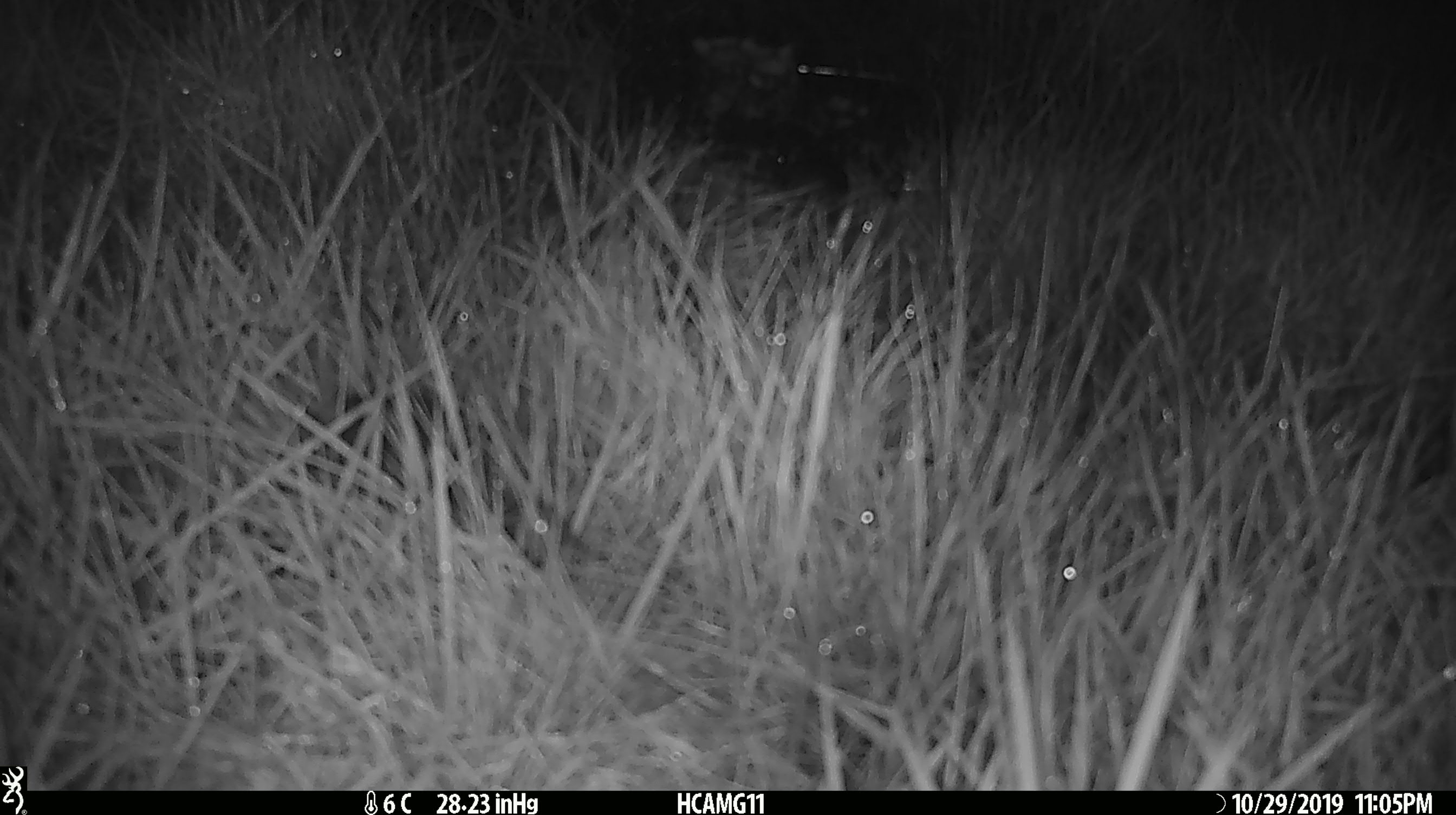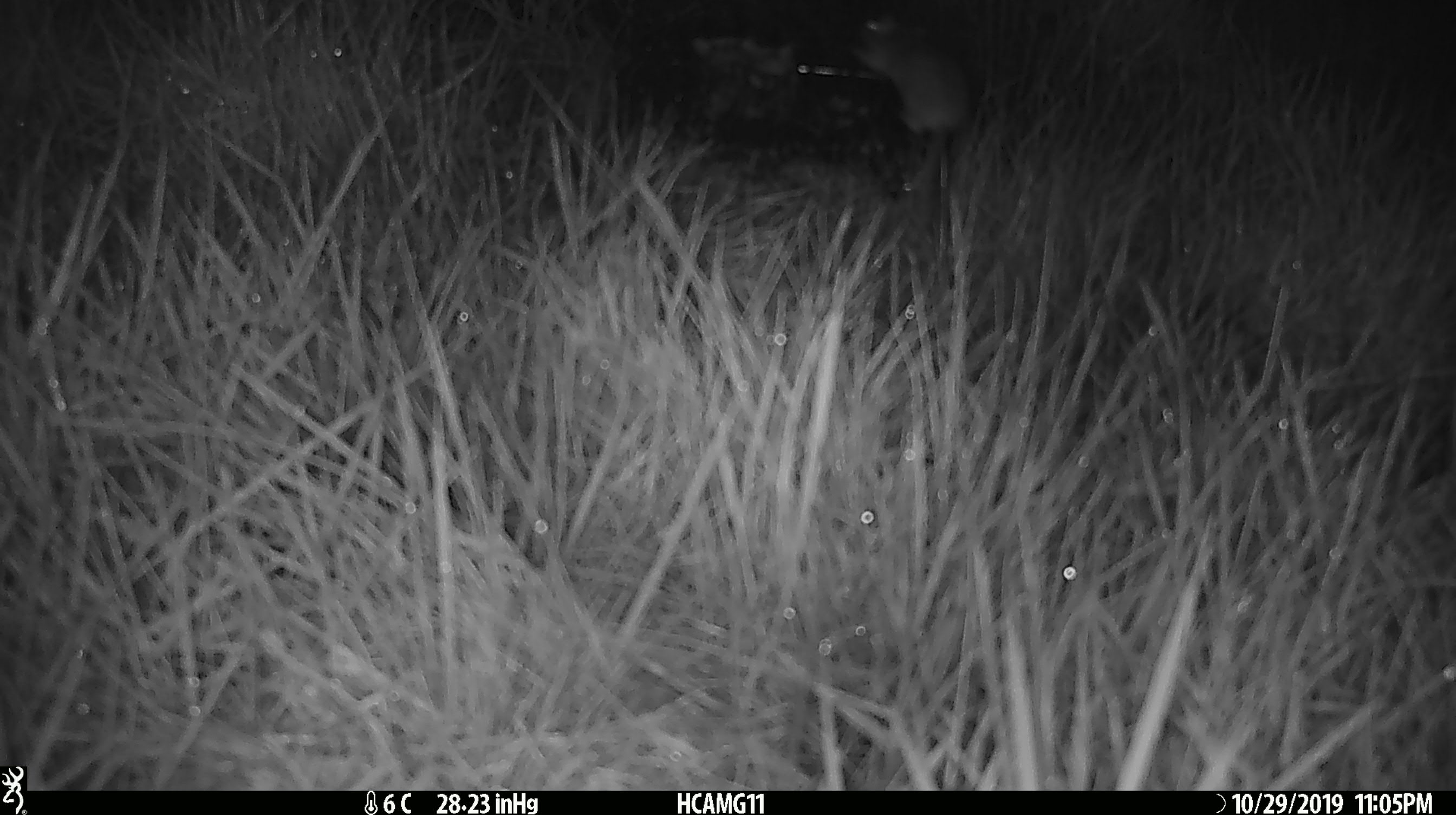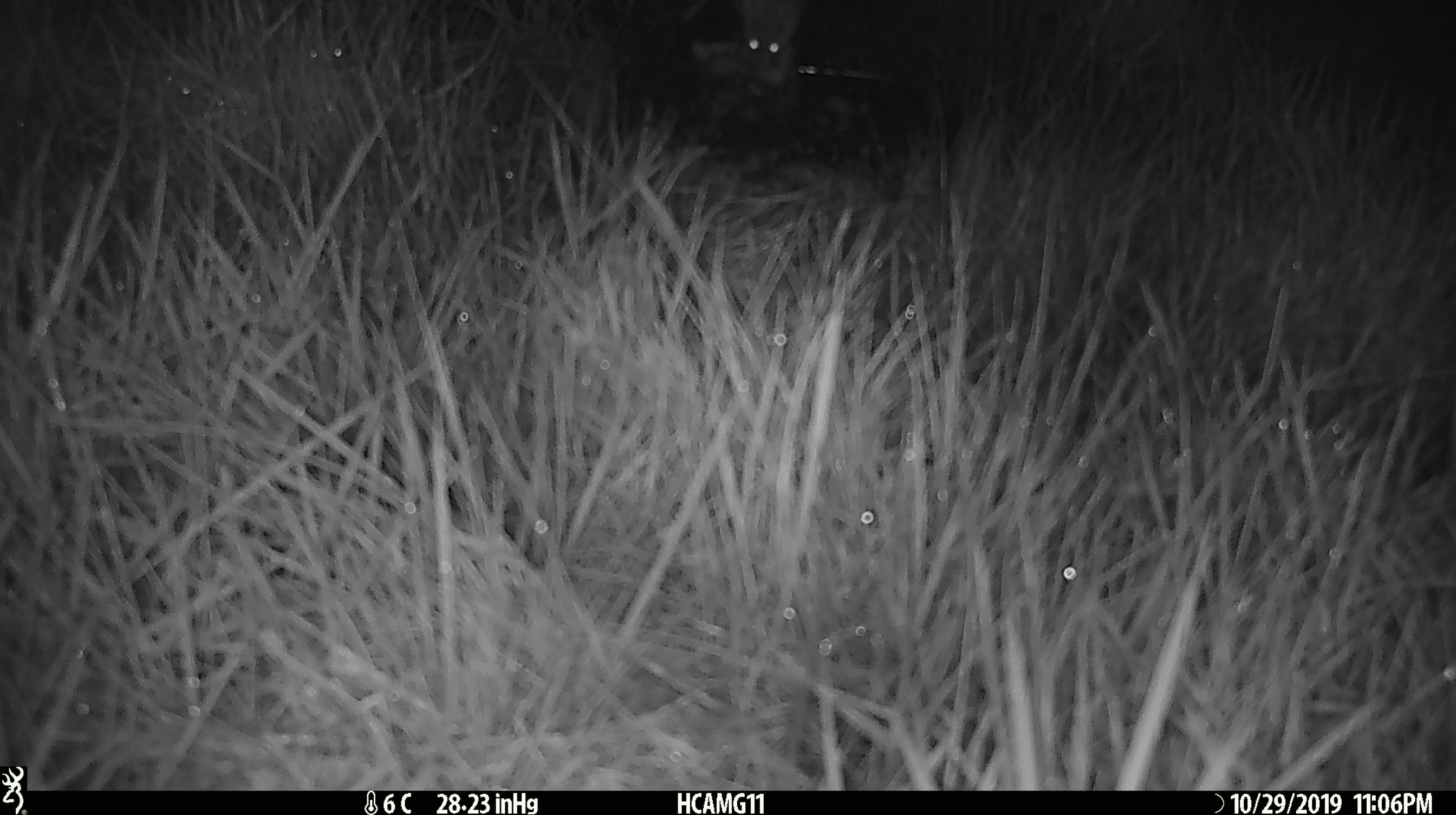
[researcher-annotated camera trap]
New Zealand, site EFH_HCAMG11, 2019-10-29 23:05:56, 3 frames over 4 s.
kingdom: Animalia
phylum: Chordata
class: Mammalia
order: Rodentia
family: Muridae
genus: Mus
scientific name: Mus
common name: mouse